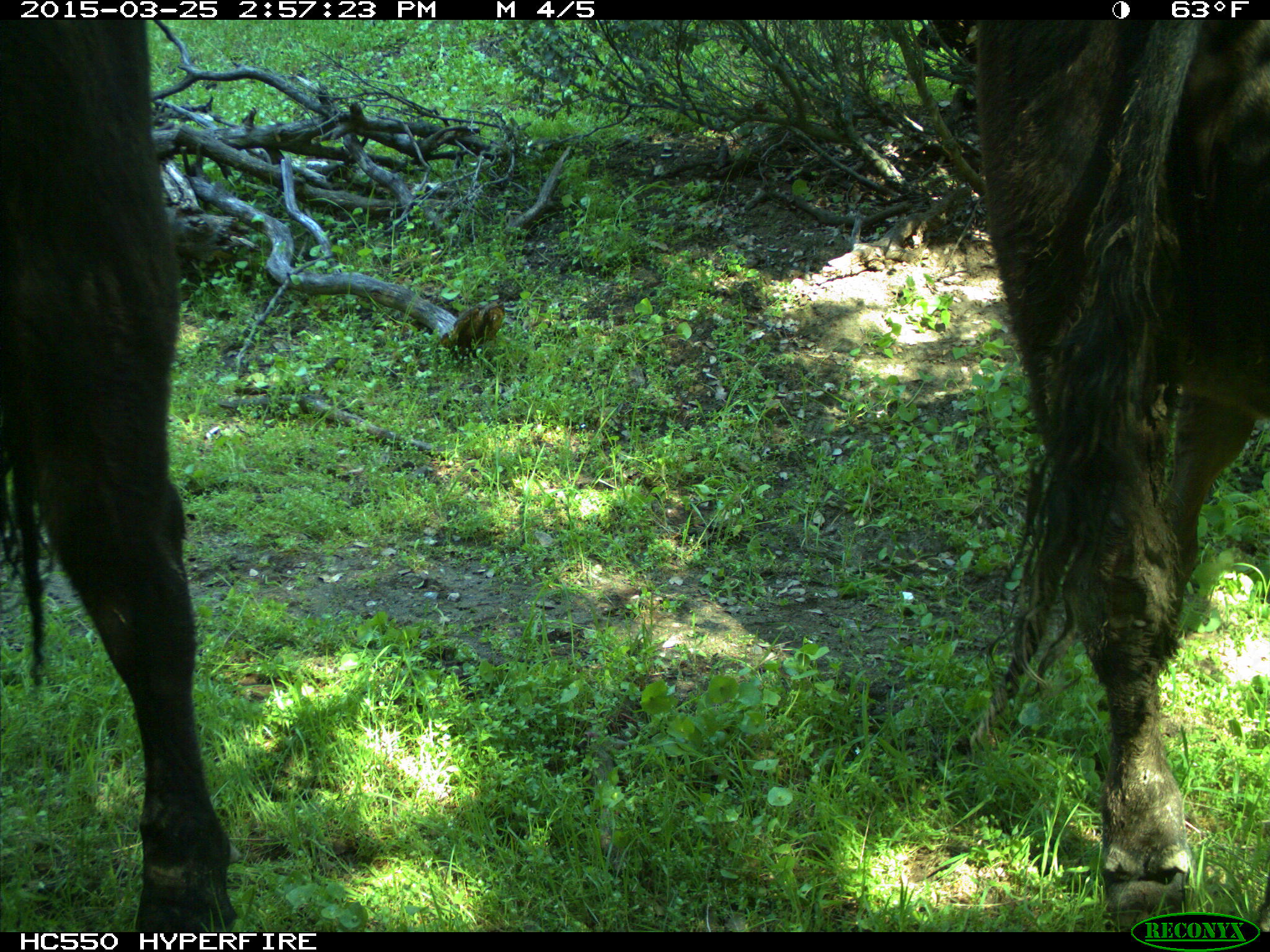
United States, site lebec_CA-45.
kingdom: Animalia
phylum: Chordata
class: Mammalia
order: Artiodactyla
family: Bovidae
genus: Bos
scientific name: Bos taurus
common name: domestic cow